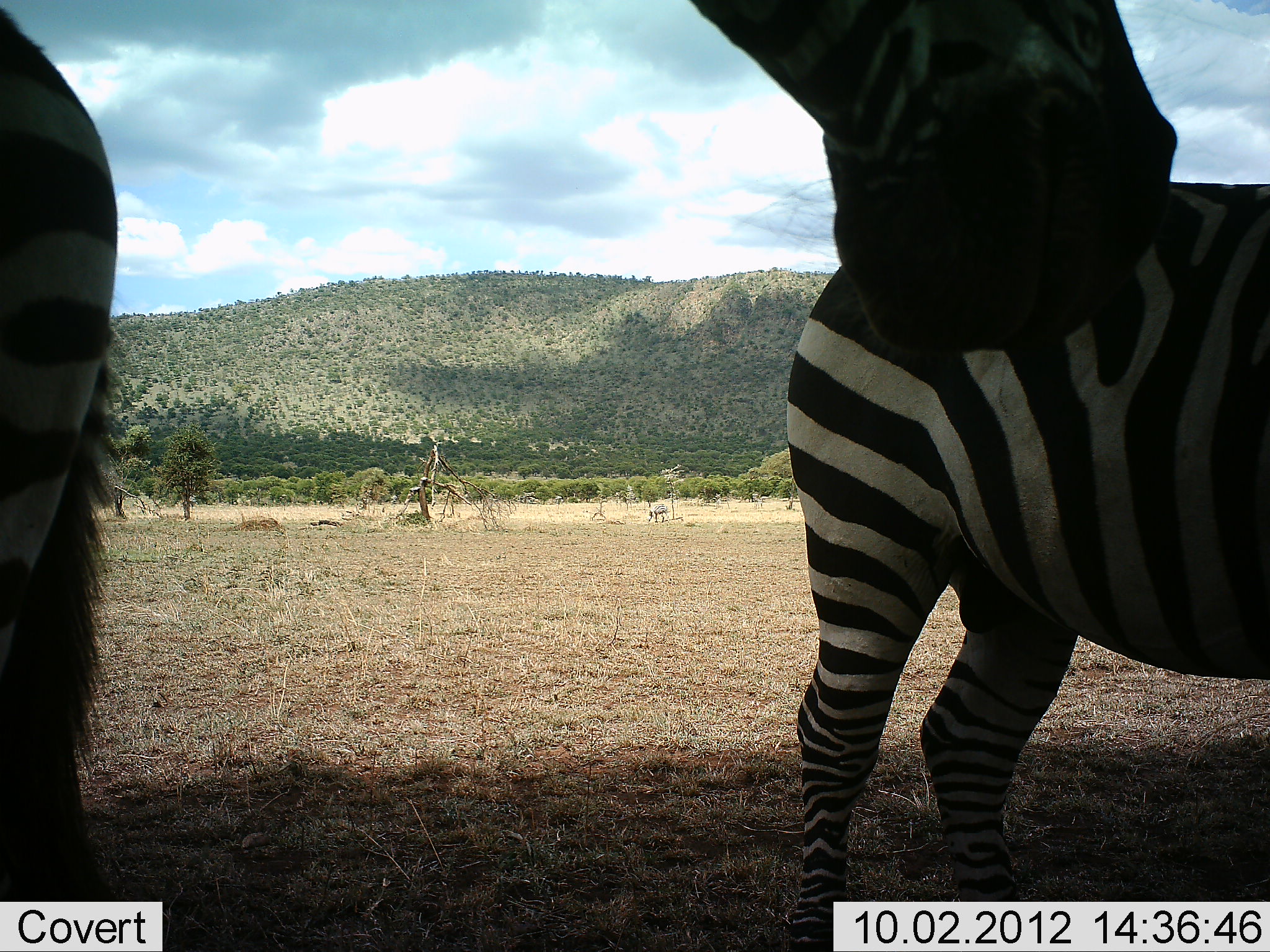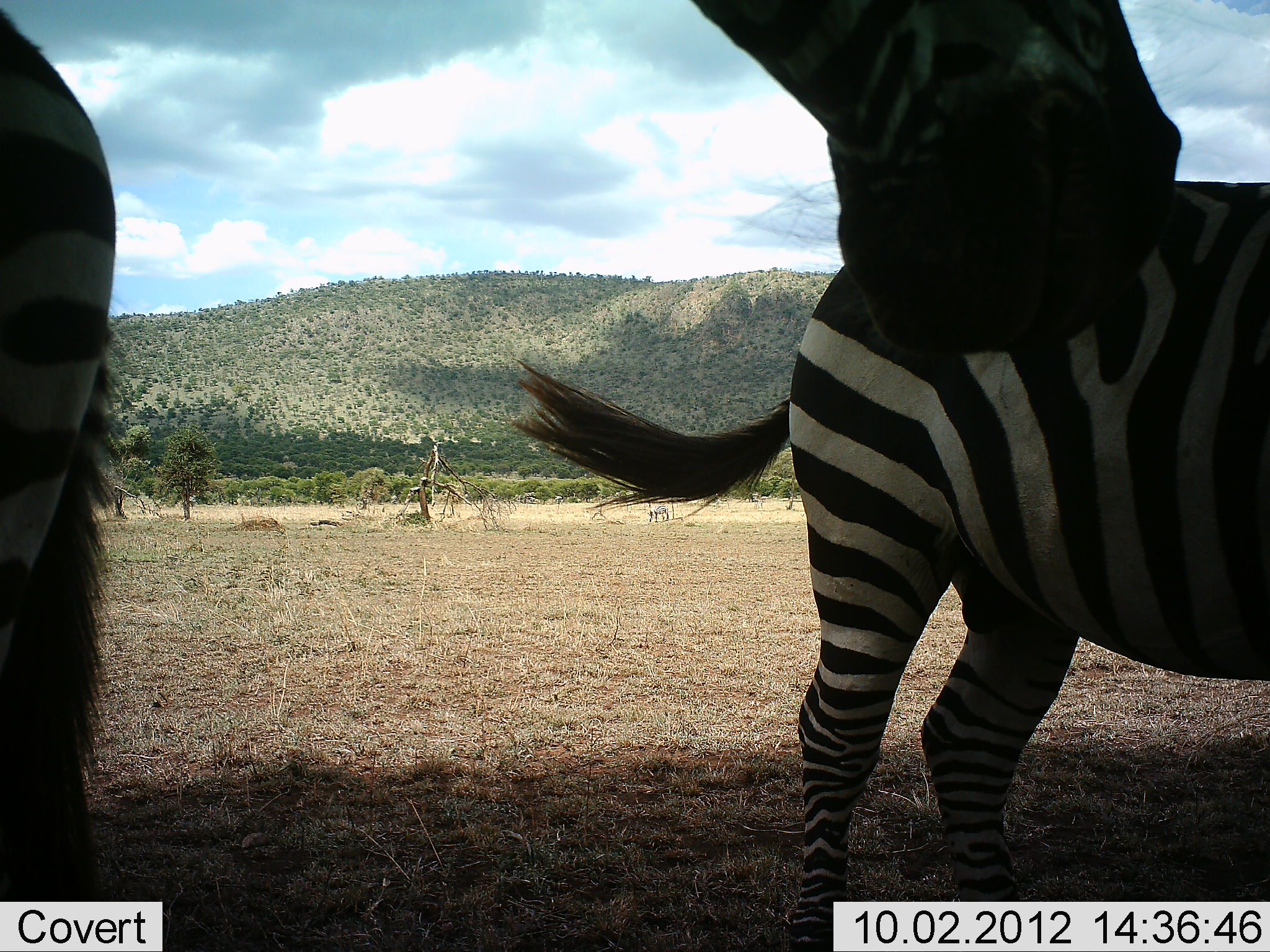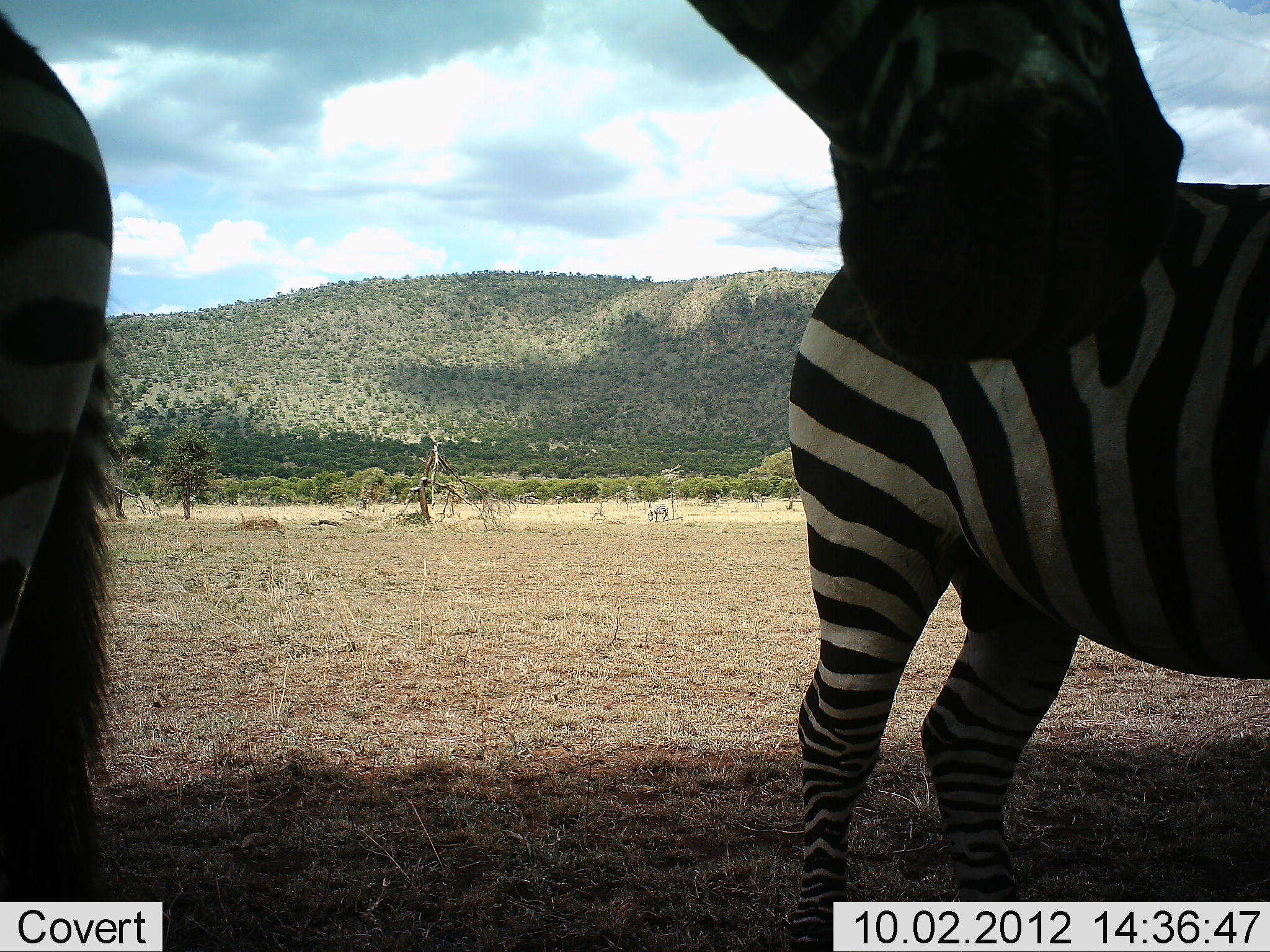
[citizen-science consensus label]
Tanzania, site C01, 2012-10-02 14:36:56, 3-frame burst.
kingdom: Animalia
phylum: Chordata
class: Mammalia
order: Perissodactyla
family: Equidae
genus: Equus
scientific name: Equus quagga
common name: plains zebra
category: zebra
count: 3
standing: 82%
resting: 9%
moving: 0%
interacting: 9%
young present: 0%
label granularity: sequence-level